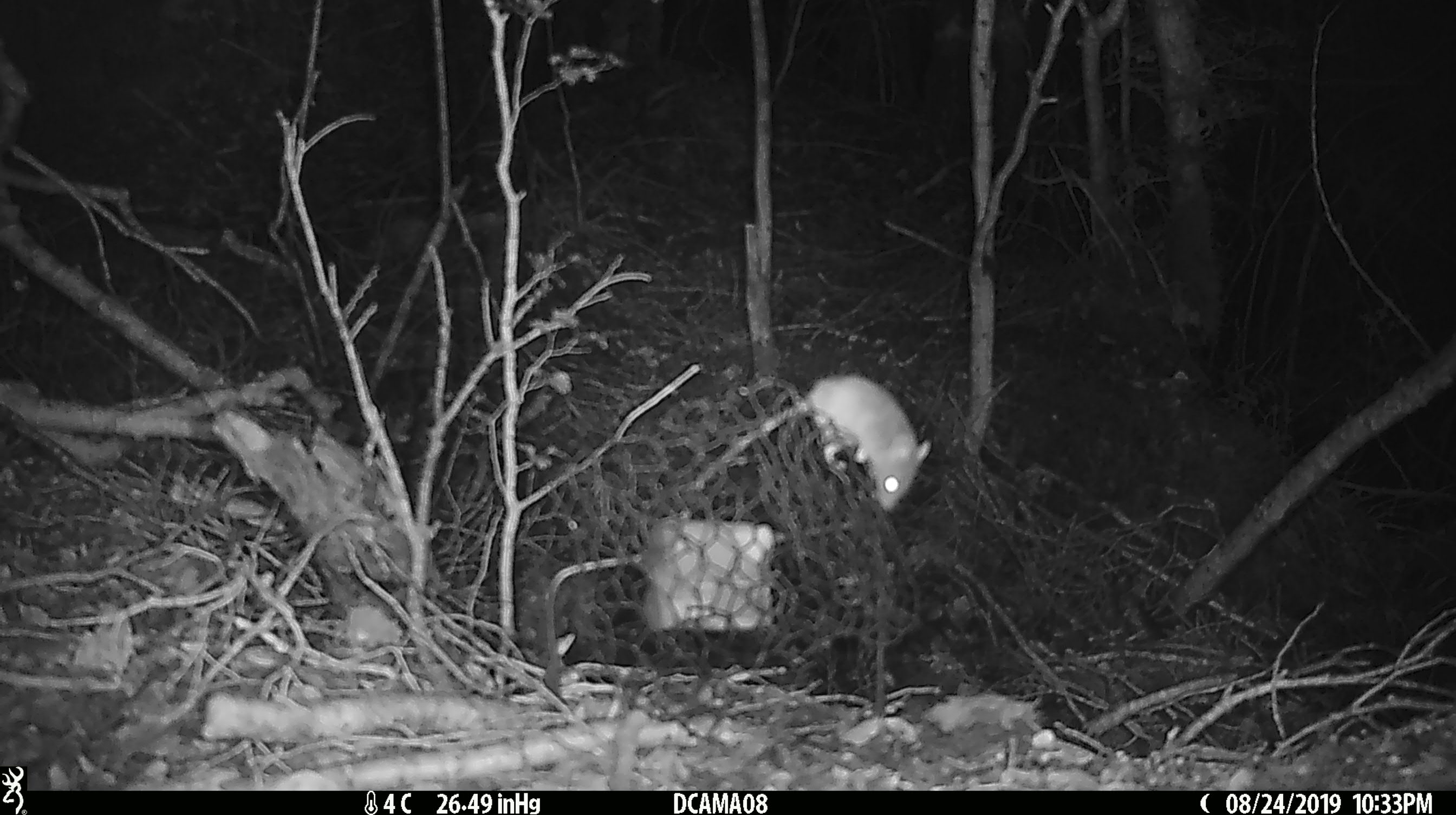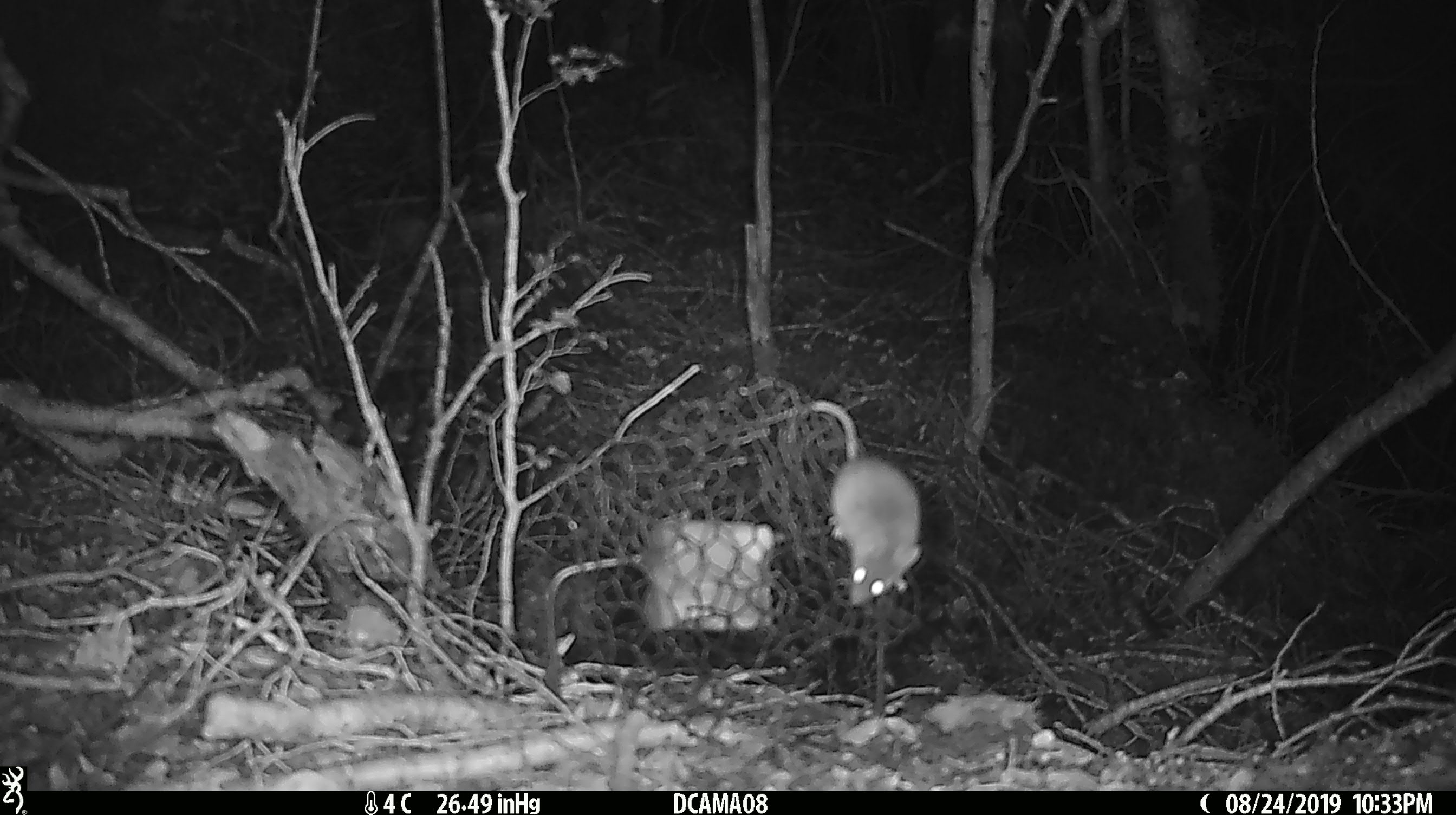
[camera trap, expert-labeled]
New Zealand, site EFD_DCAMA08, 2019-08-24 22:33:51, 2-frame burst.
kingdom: Animalia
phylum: Chordata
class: Mammalia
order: Rodentia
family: Muridae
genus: Mus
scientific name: Mus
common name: mouse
Mouse (Mus).